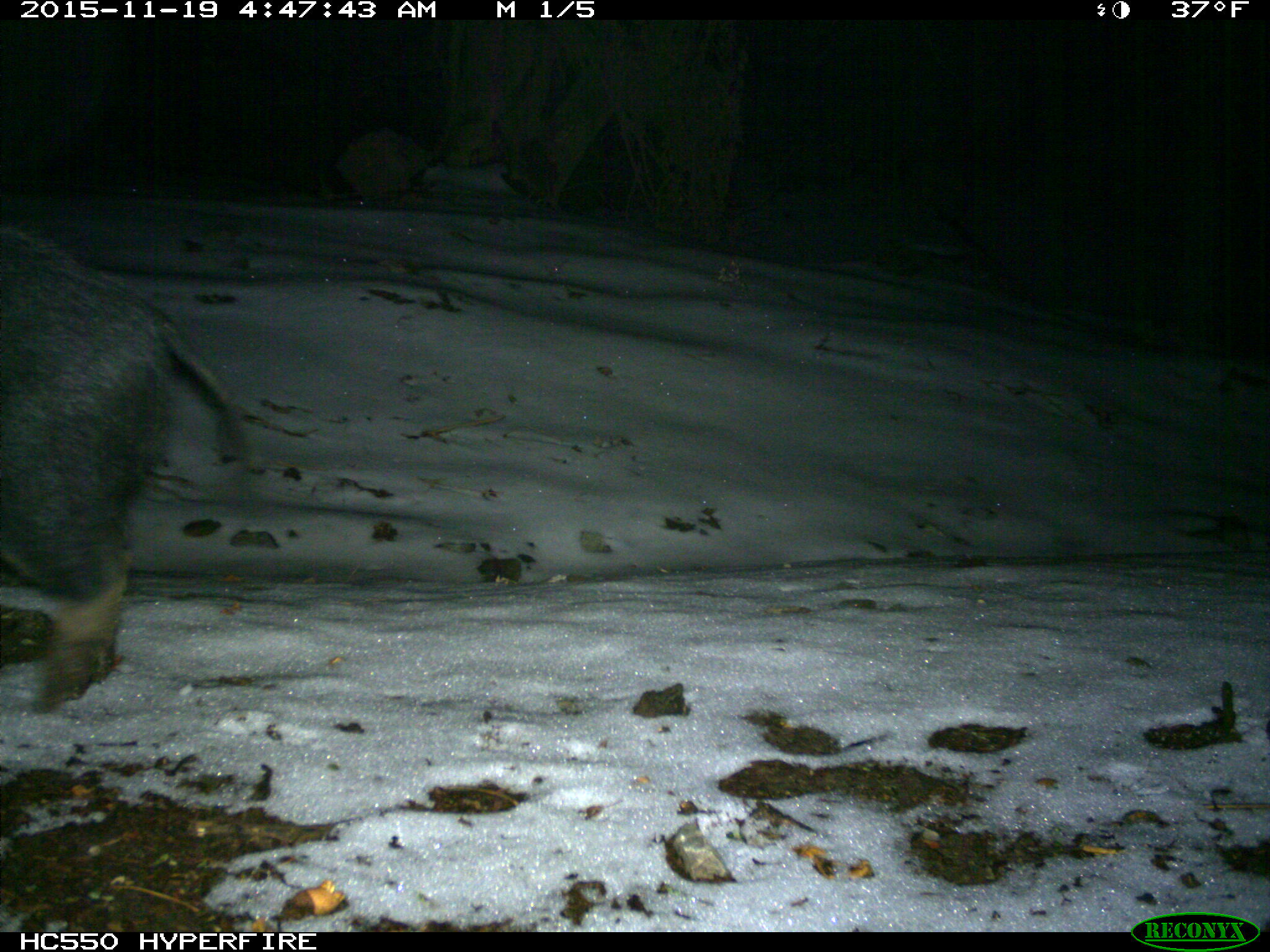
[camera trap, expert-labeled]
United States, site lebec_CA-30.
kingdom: Animalia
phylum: Chordata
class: Mammalia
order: Artiodactyla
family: Suidae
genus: Sus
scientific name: Sus scrofa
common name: wild boar